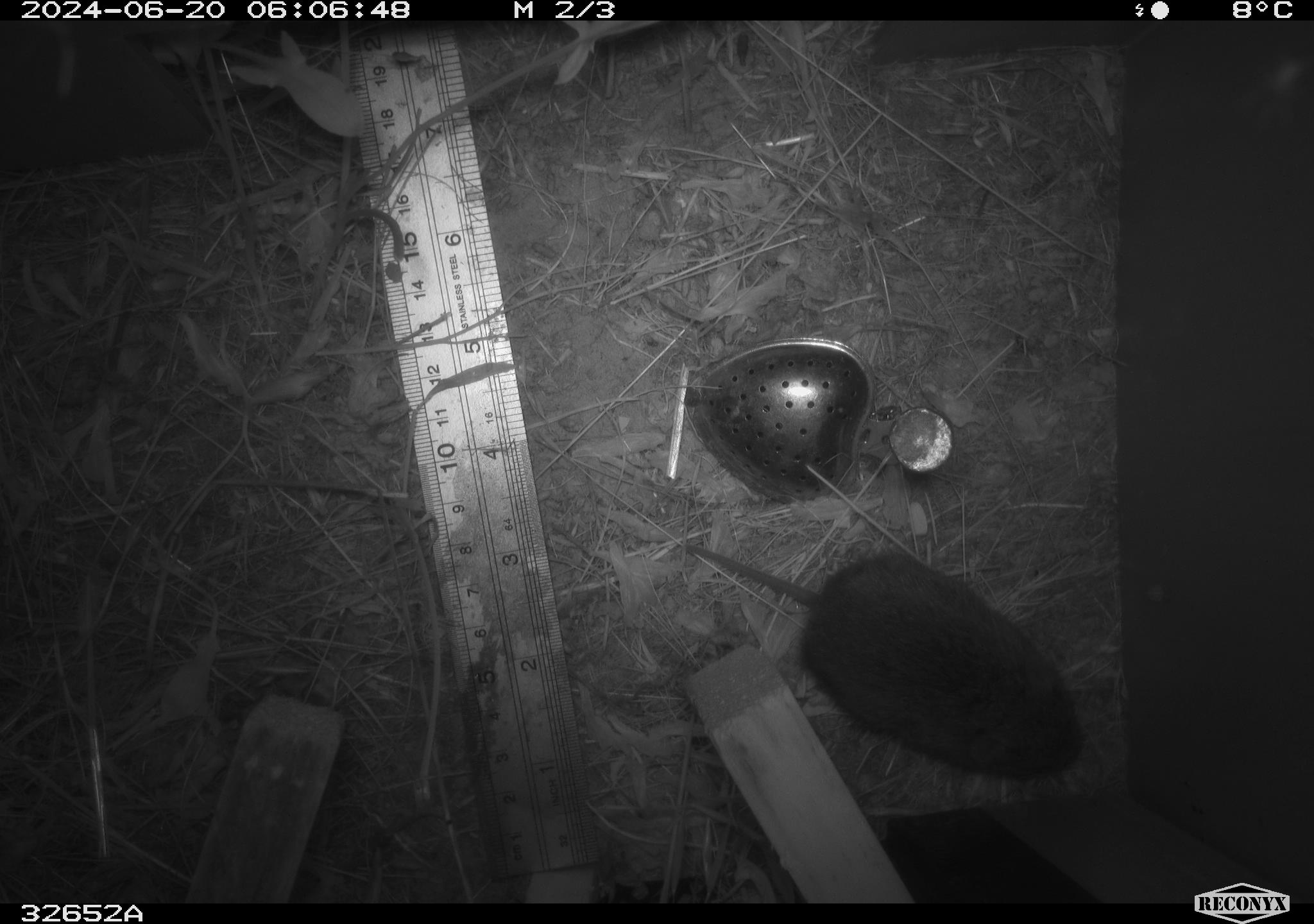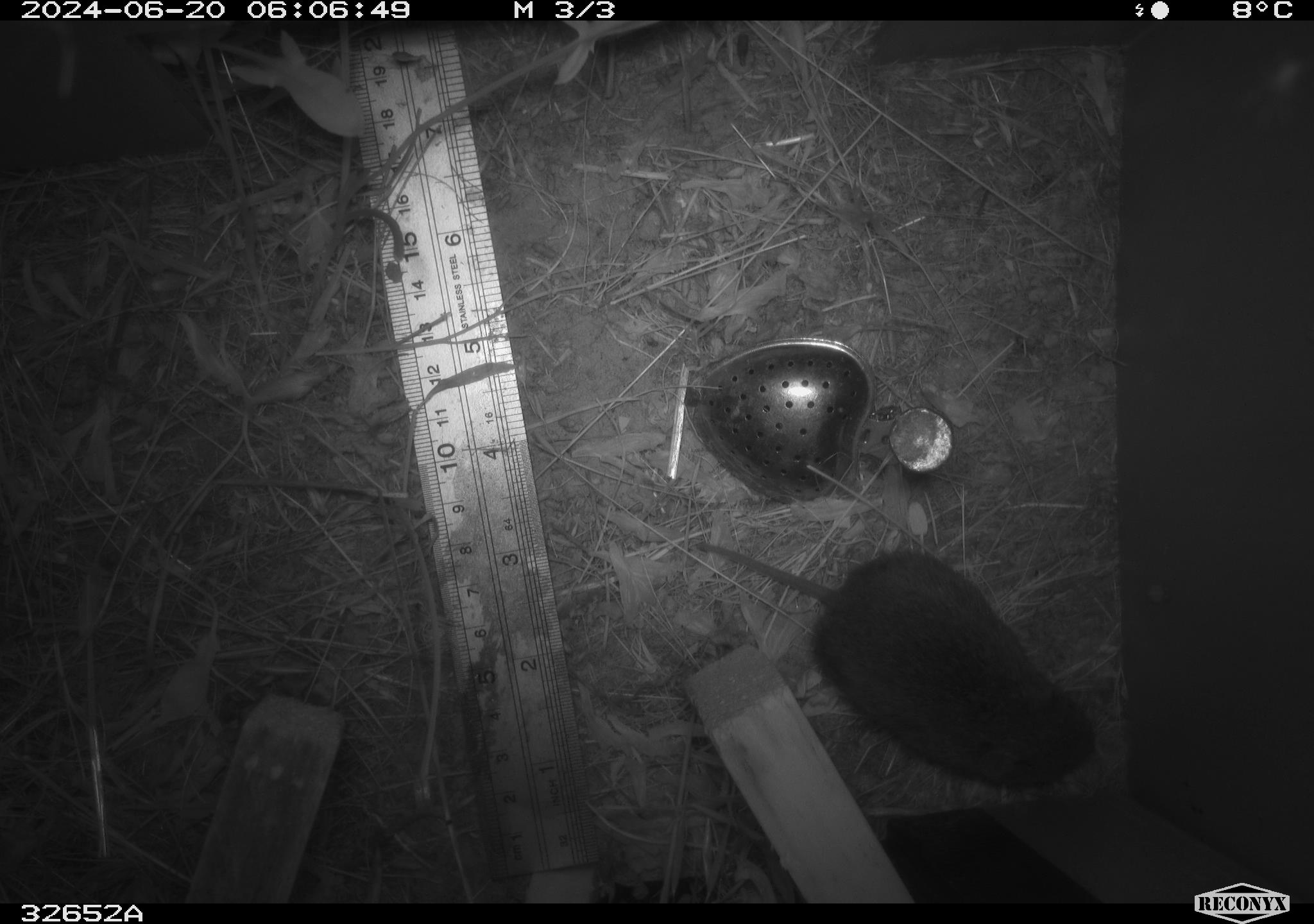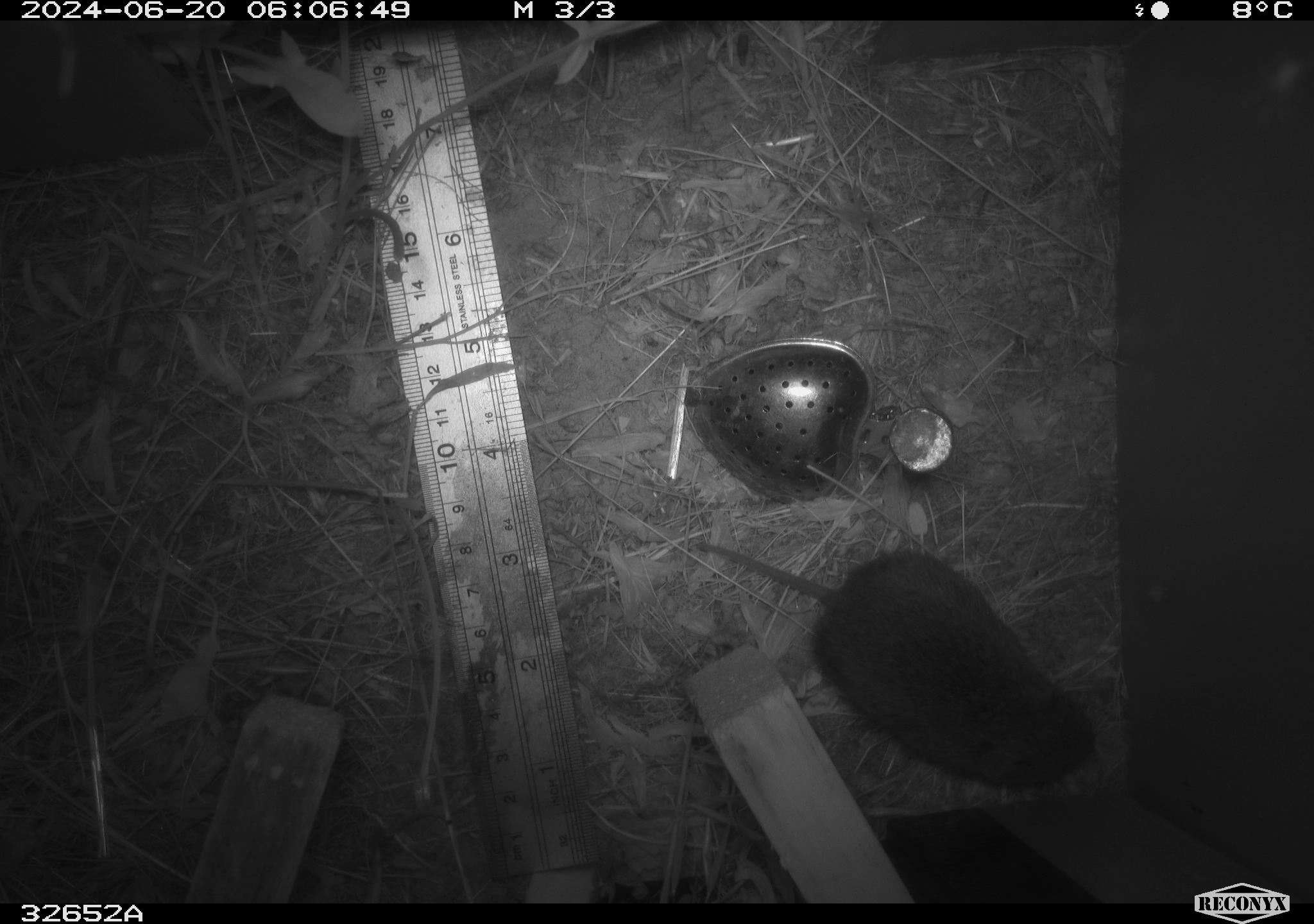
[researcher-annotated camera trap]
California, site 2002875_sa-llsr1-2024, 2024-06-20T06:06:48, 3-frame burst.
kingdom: Animalia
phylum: Chordata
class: Mammalia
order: Rodentia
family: Cricetidae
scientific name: Arvicolinae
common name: voles, lemmings, and muskrats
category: arvicolinae subfamily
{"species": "arvicolinae subfamily (voles, lemmings, and muskrats) (Arvicolinae)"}